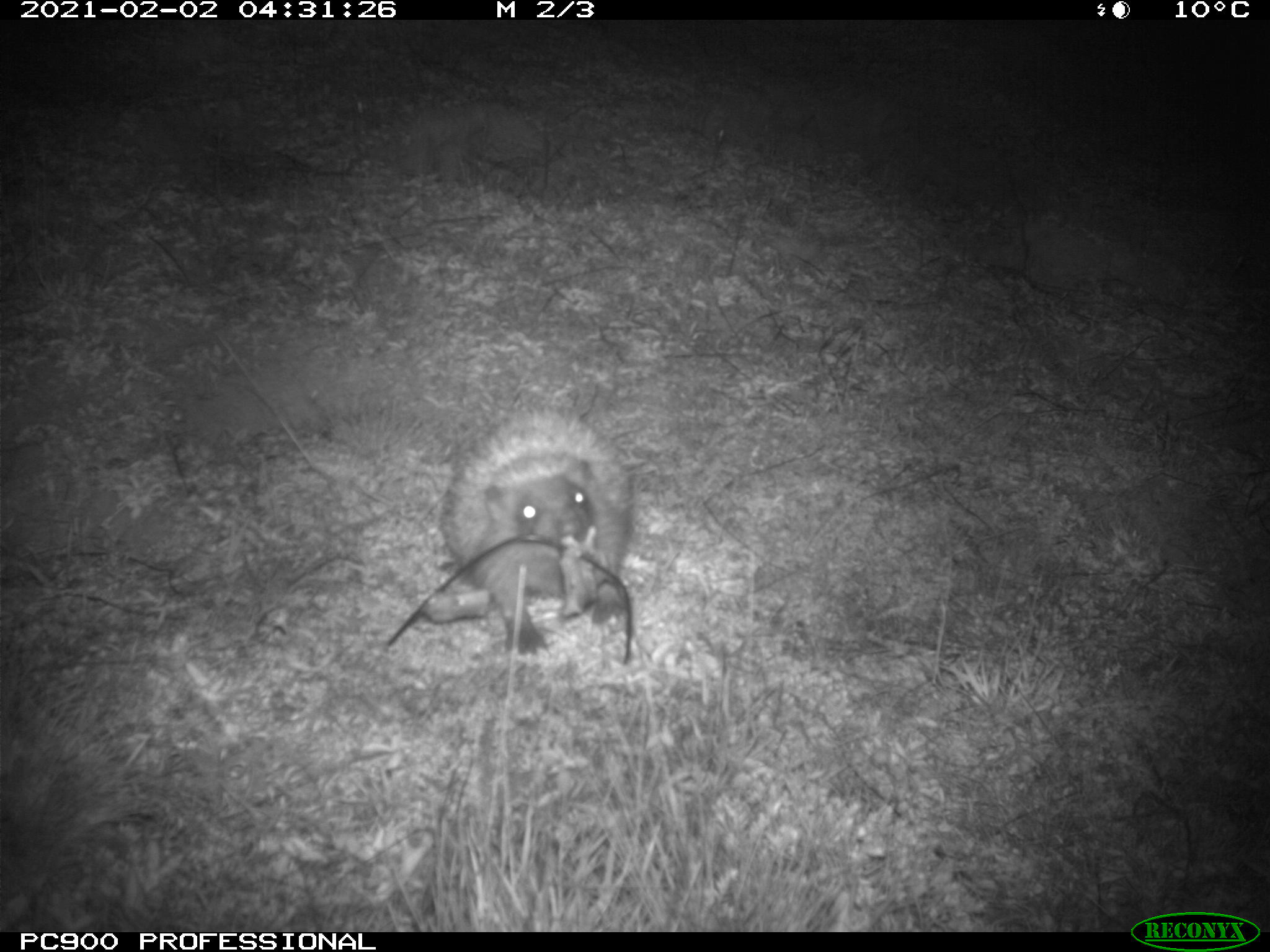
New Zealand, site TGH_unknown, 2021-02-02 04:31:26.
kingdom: Animalia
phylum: Chordata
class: Mammalia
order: Eulipotyphla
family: Erinaceidae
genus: Erinaceus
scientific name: Erinaceus europaeus europaeus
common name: european hedgehog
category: hedgehog